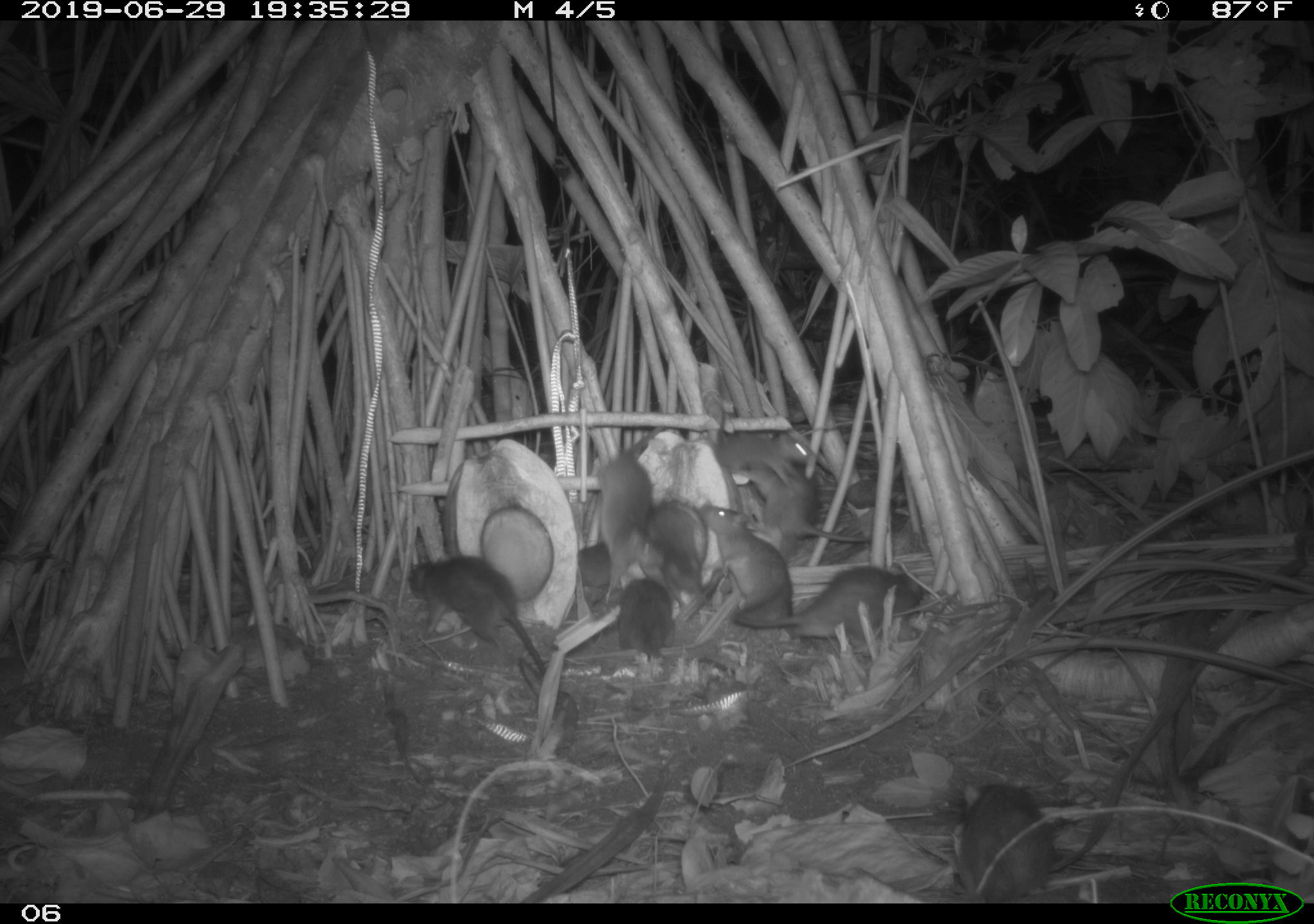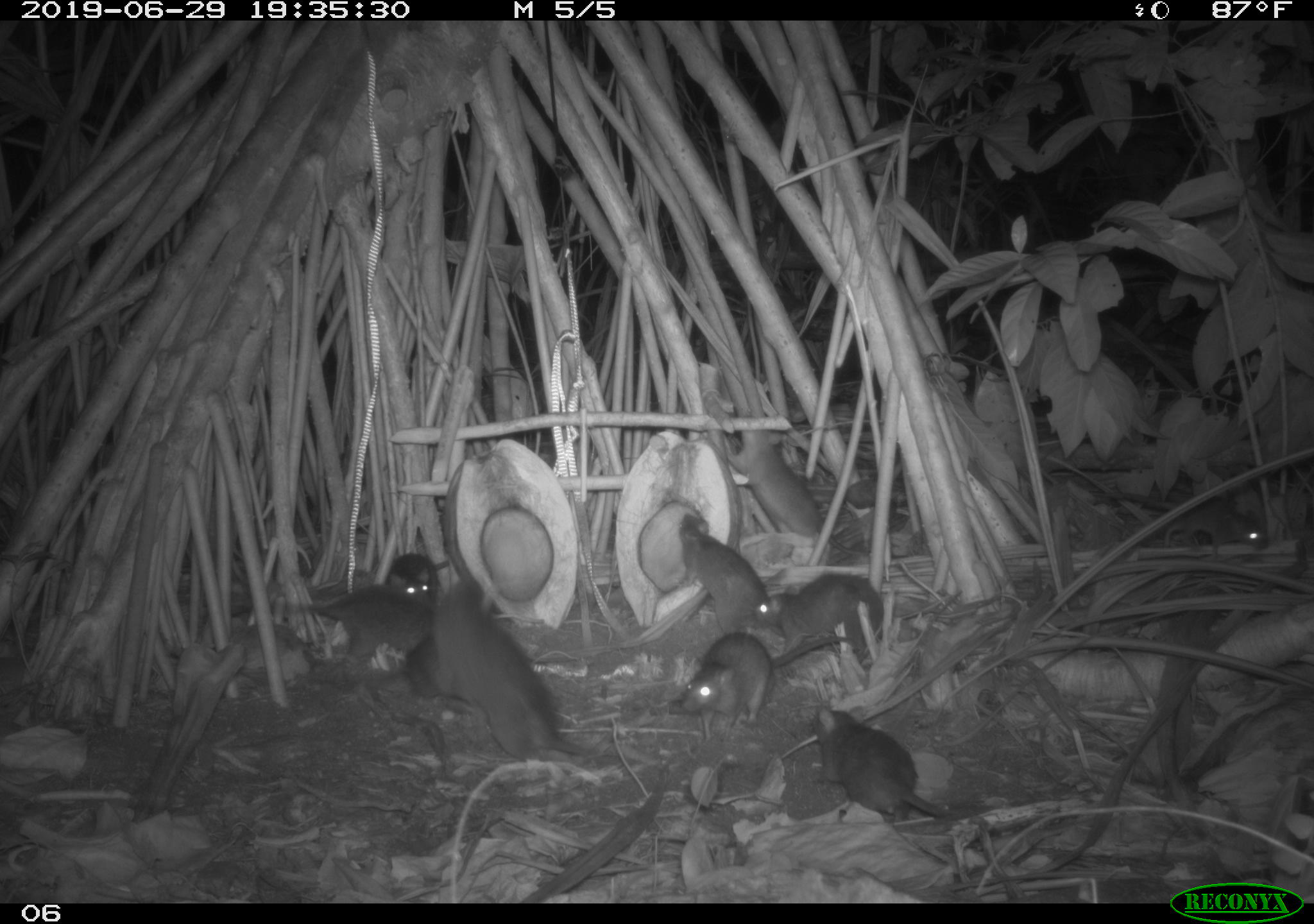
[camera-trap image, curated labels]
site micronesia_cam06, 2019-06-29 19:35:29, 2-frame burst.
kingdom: Animalia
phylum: Chordata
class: Mammalia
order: Rodentia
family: Muridae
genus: Rattus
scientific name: Rattus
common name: rat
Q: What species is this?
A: Rat (Rattus).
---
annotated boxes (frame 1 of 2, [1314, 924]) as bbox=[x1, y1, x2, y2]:
rat: bbox=[400, 549, 549, 687]; bbox=[729, 565, 932, 649]; bbox=[948, 771, 1055, 899]; bbox=[695, 504, 794, 635]; bbox=[743, 460, 879, 555]; bbox=[599, 422, 670, 603]; bbox=[701, 396, 815, 489]; bbox=[606, 576, 685, 663]; bbox=[645, 504, 708, 604]; bbox=[569, 544, 618, 608]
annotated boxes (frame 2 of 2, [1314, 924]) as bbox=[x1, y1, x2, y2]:
rat: bbox=[418, 591, 599, 771]; bbox=[676, 622, 857, 740]; bbox=[726, 426, 872, 558]; bbox=[805, 702, 955, 826]; bbox=[1087, 474, 1274, 565]; bbox=[670, 511, 791, 645]; bbox=[259, 581, 435, 670]; bbox=[751, 570, 889, 654]; bbox=[382, 551, 453, 608]